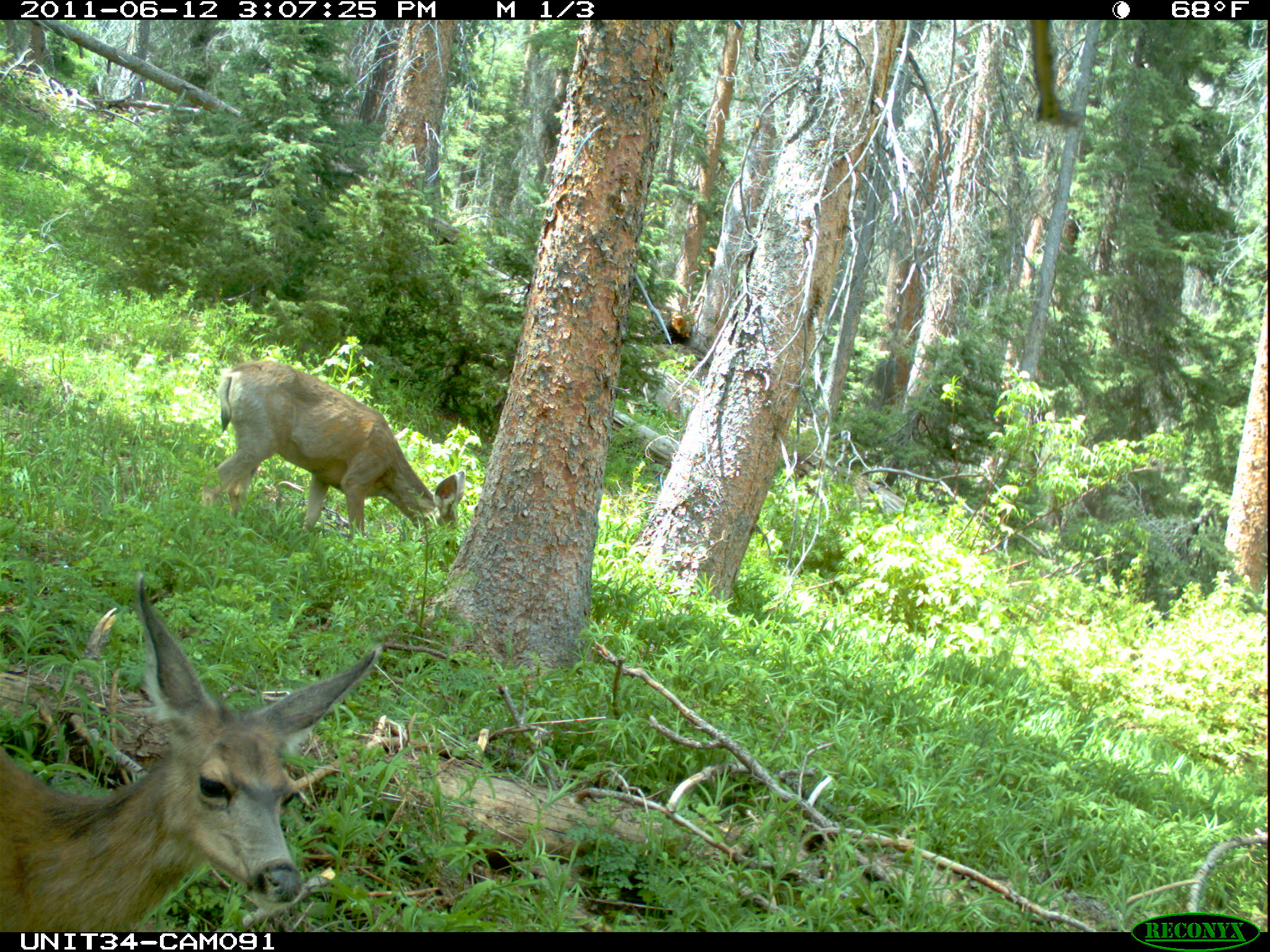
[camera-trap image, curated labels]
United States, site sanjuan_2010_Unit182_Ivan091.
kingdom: Animalia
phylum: Chordata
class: Mammalia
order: Artiodactyla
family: Cervidae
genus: Odocoileus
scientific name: Odocoileus hemionus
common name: mule deer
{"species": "Odocoileus hemionus (mule deer)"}